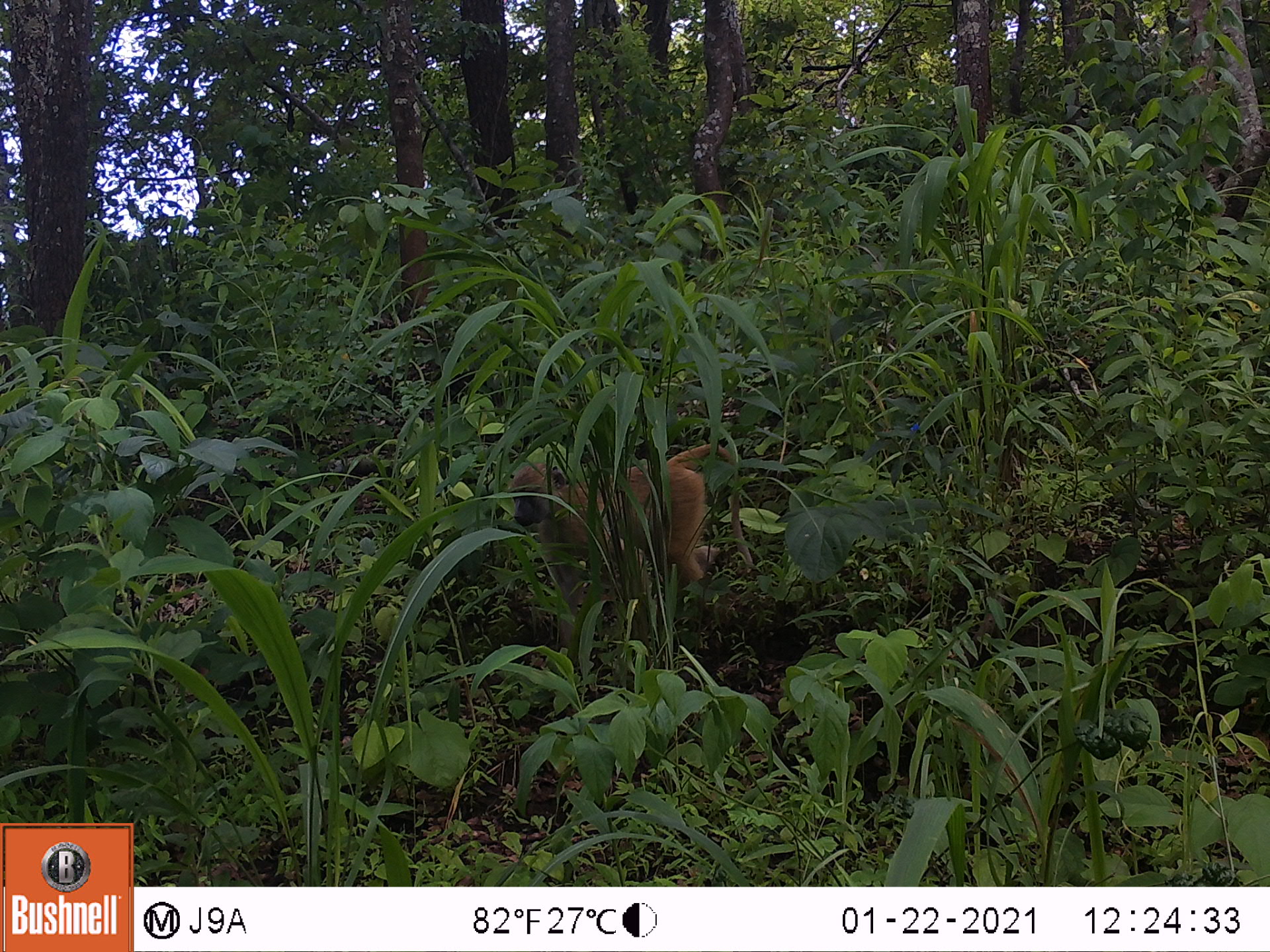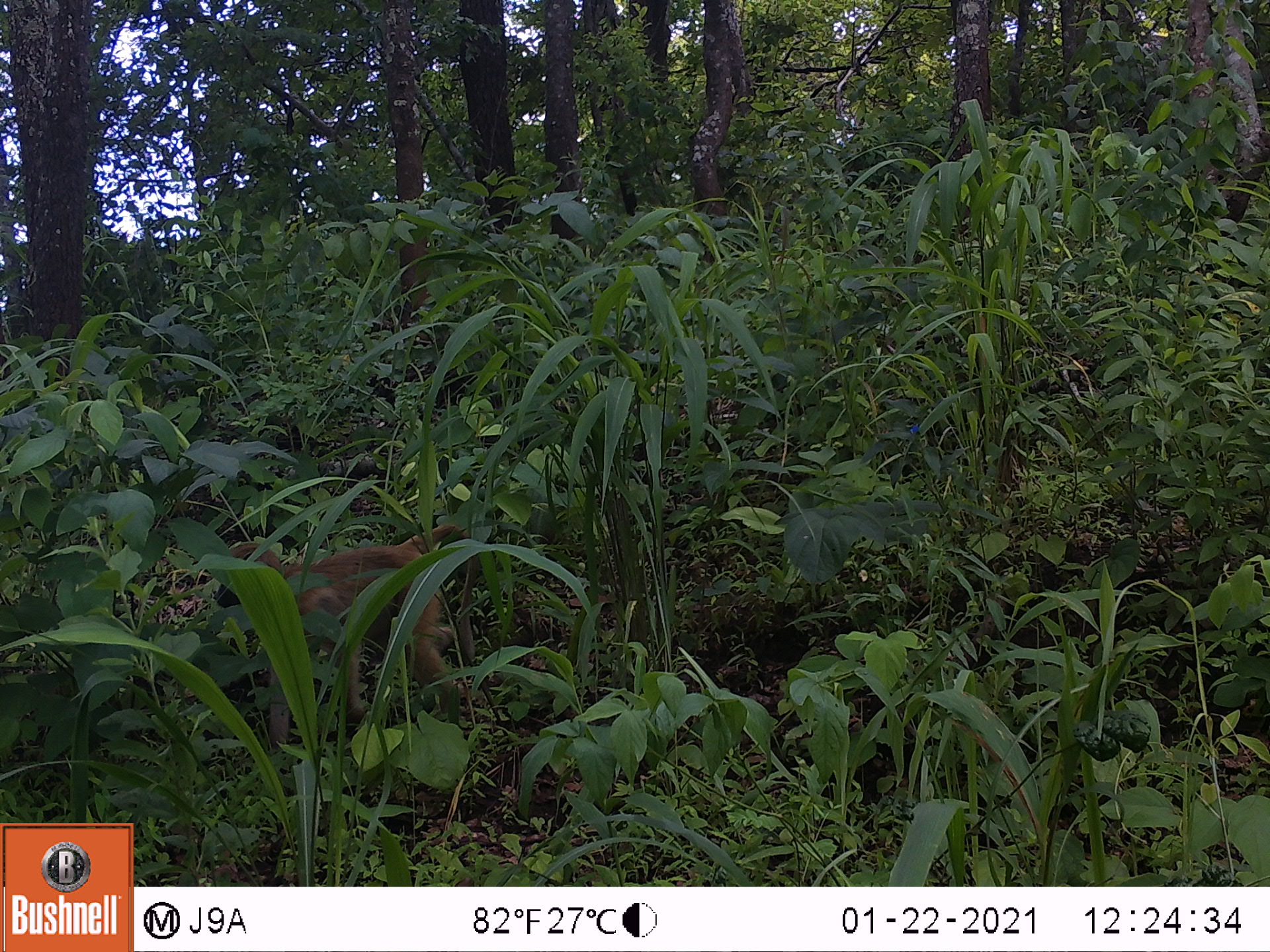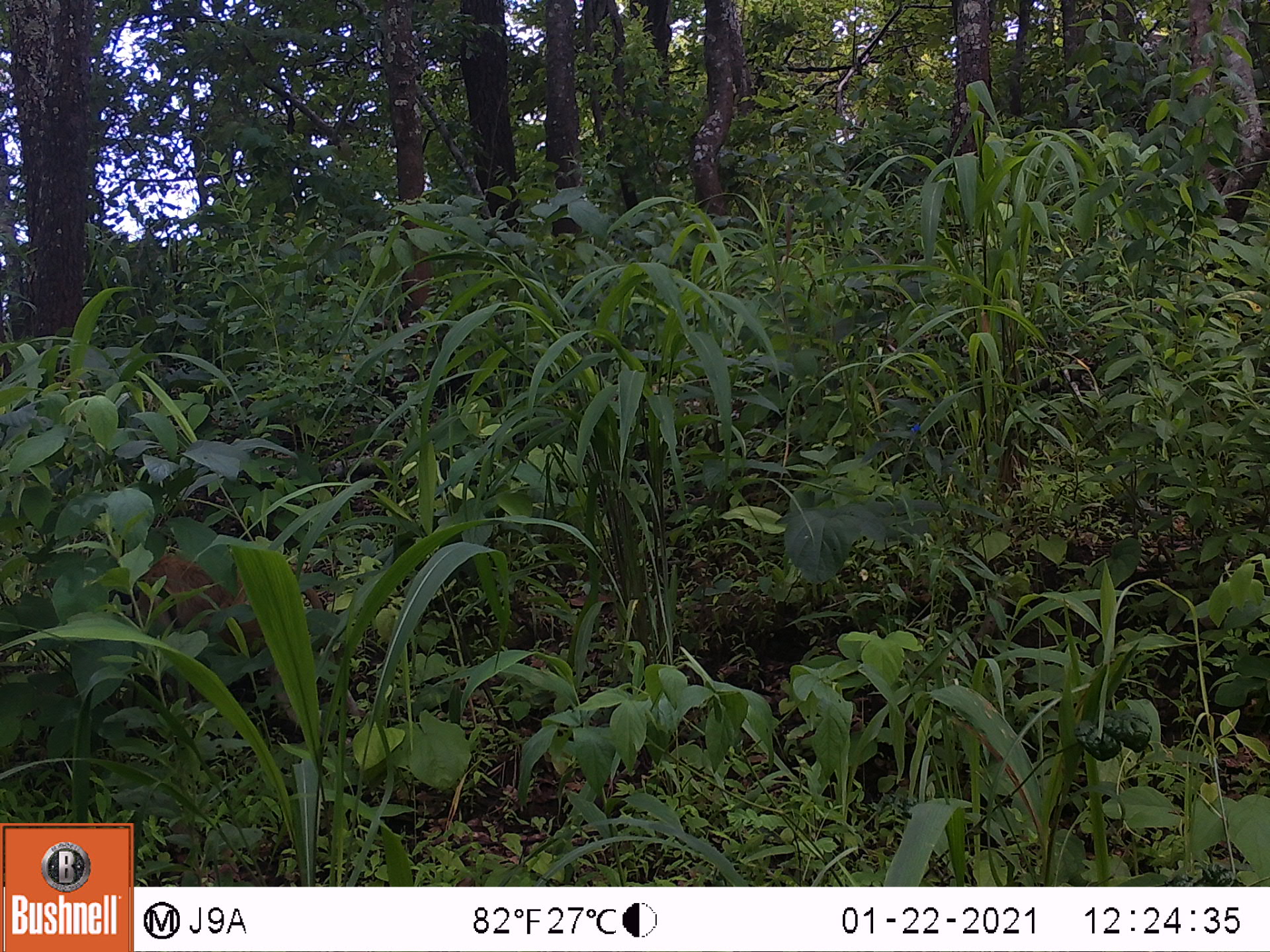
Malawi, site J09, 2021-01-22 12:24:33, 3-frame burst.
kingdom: Animalia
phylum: Chordata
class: Mammalia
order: Primates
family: Cercopithecidae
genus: Papio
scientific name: Papio cynocephalus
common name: yellow baboon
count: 1